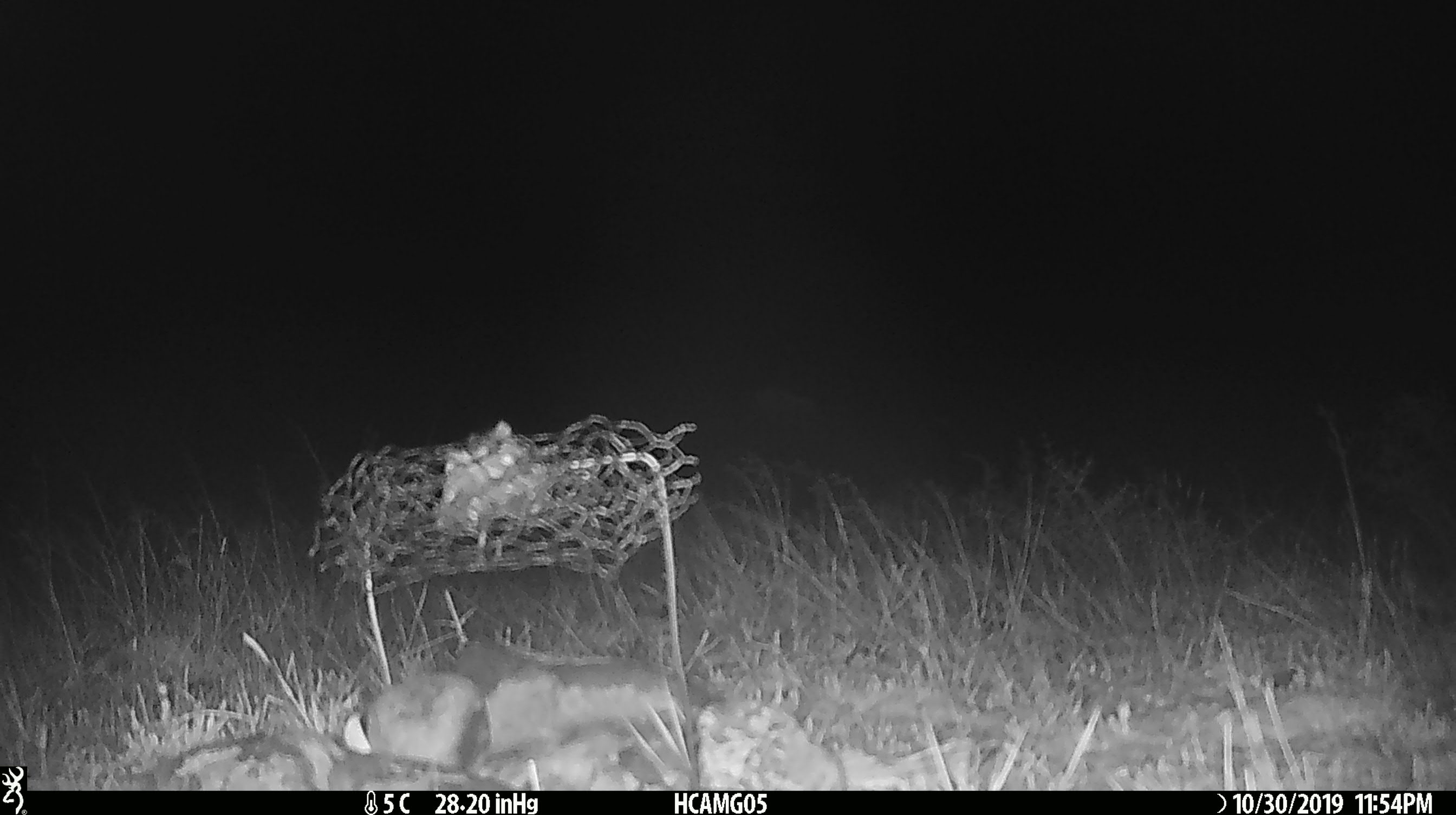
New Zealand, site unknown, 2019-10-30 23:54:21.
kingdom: Animalia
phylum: Chordata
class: Mammalia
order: Rodentia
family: Muridae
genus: Mus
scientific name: Mus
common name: mouse